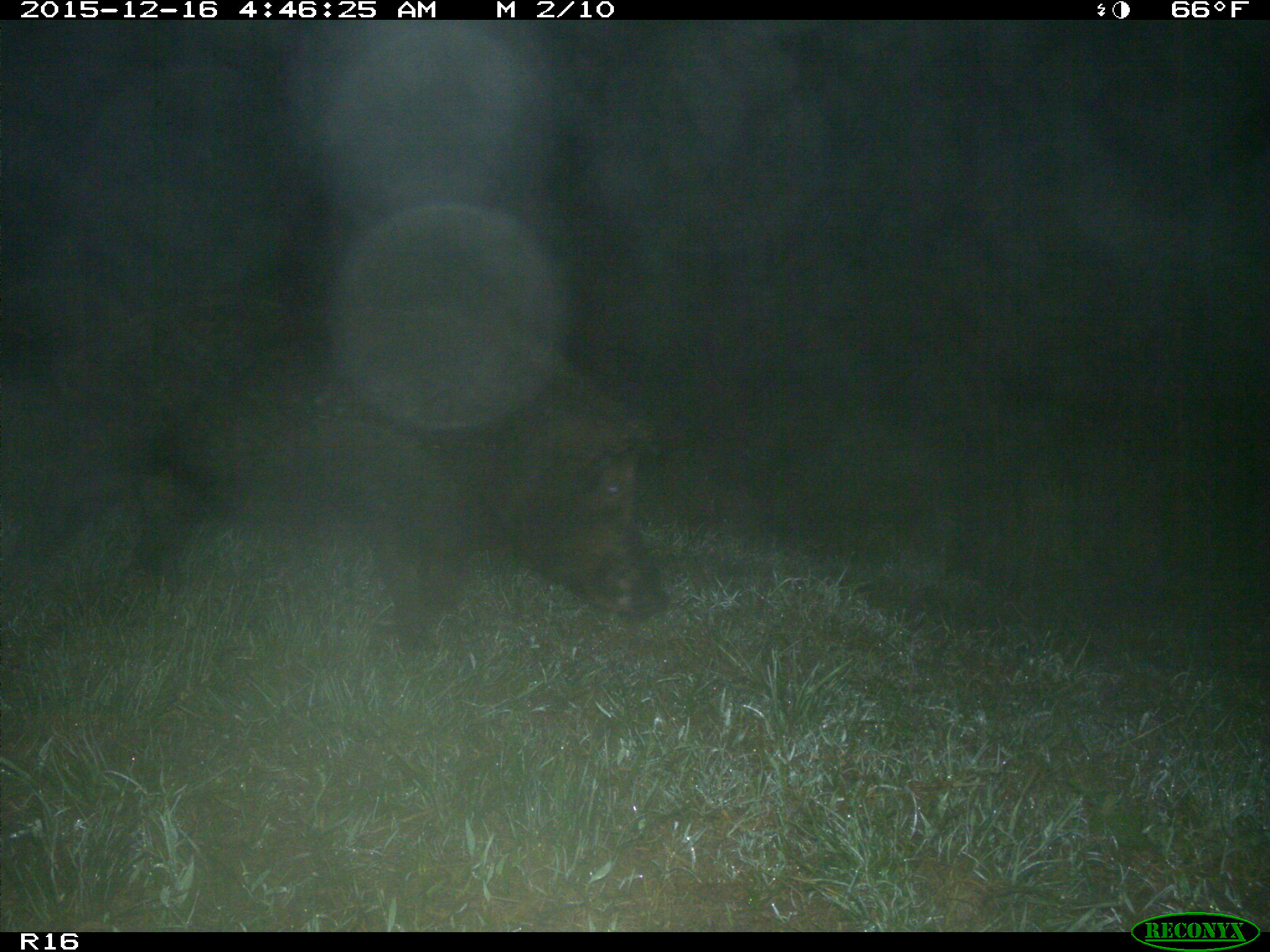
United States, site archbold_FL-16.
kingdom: Animalia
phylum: Chordata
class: Mammalia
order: Artiodactyla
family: Suidae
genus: Sus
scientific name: Sus scrofa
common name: wild boar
Sus scrofa (wild boar).